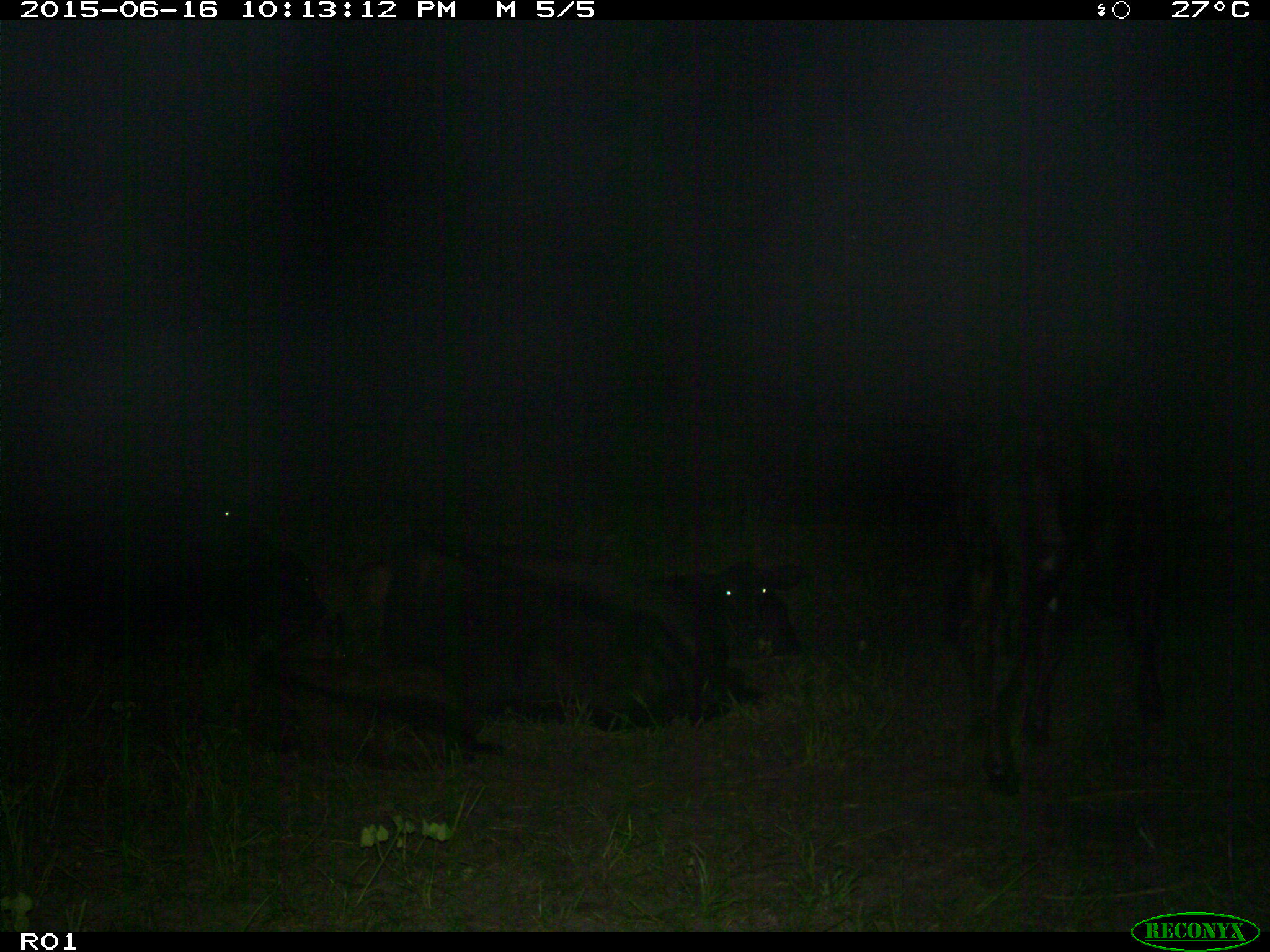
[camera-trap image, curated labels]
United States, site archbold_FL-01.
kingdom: Animalia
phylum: Chordata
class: Mammalia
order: Artiodactyla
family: Bovidae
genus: Bos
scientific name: Bos taurus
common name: domestic cow